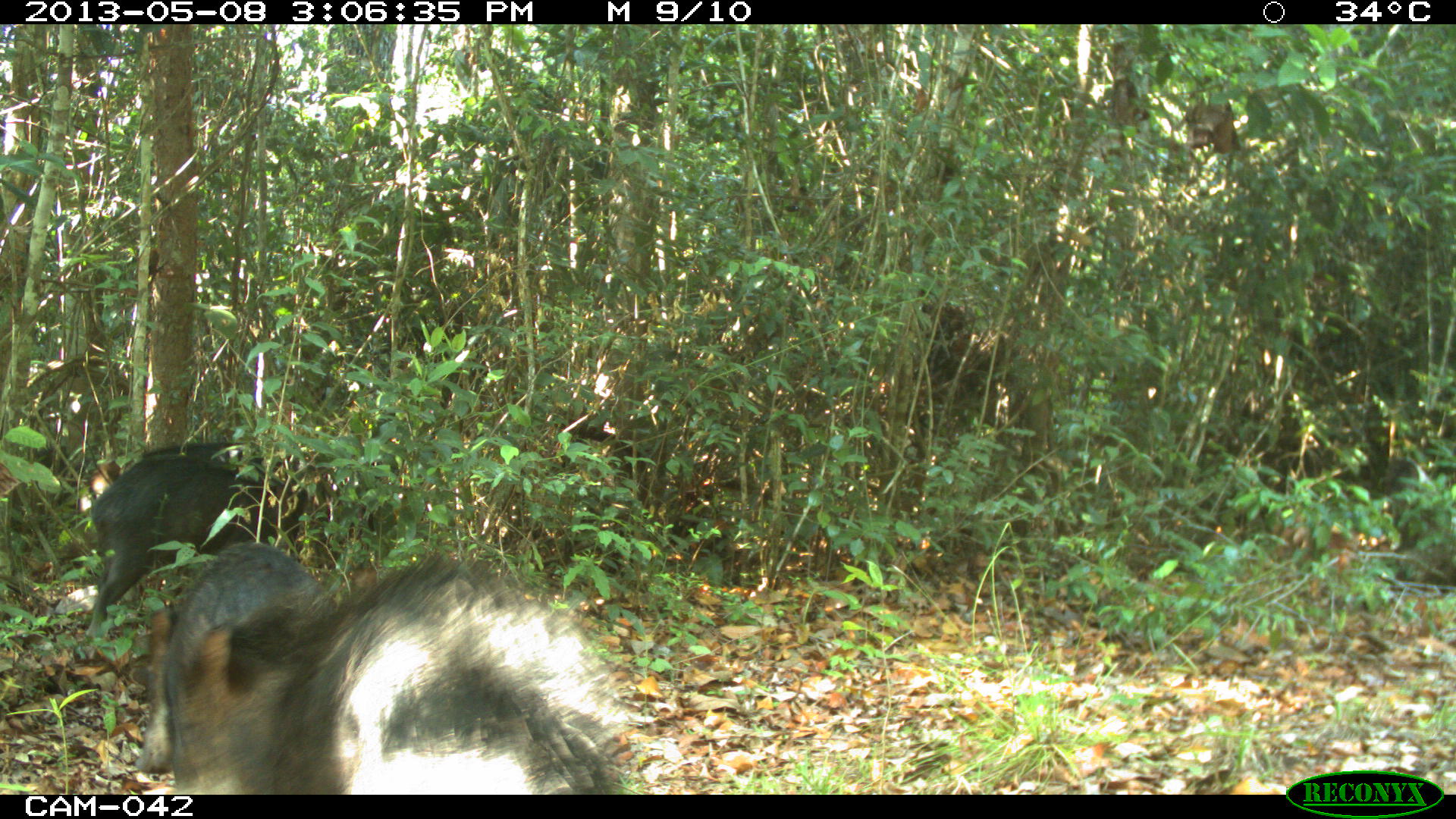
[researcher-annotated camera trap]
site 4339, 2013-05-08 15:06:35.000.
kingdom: Animalia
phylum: Chordata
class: Mammalia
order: Artiodactyla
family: Tayassuidae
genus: Tayassu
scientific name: Tayassu pecari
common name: white-lipped peccary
Tayassu pecari (white-lipped peccary), count 32.